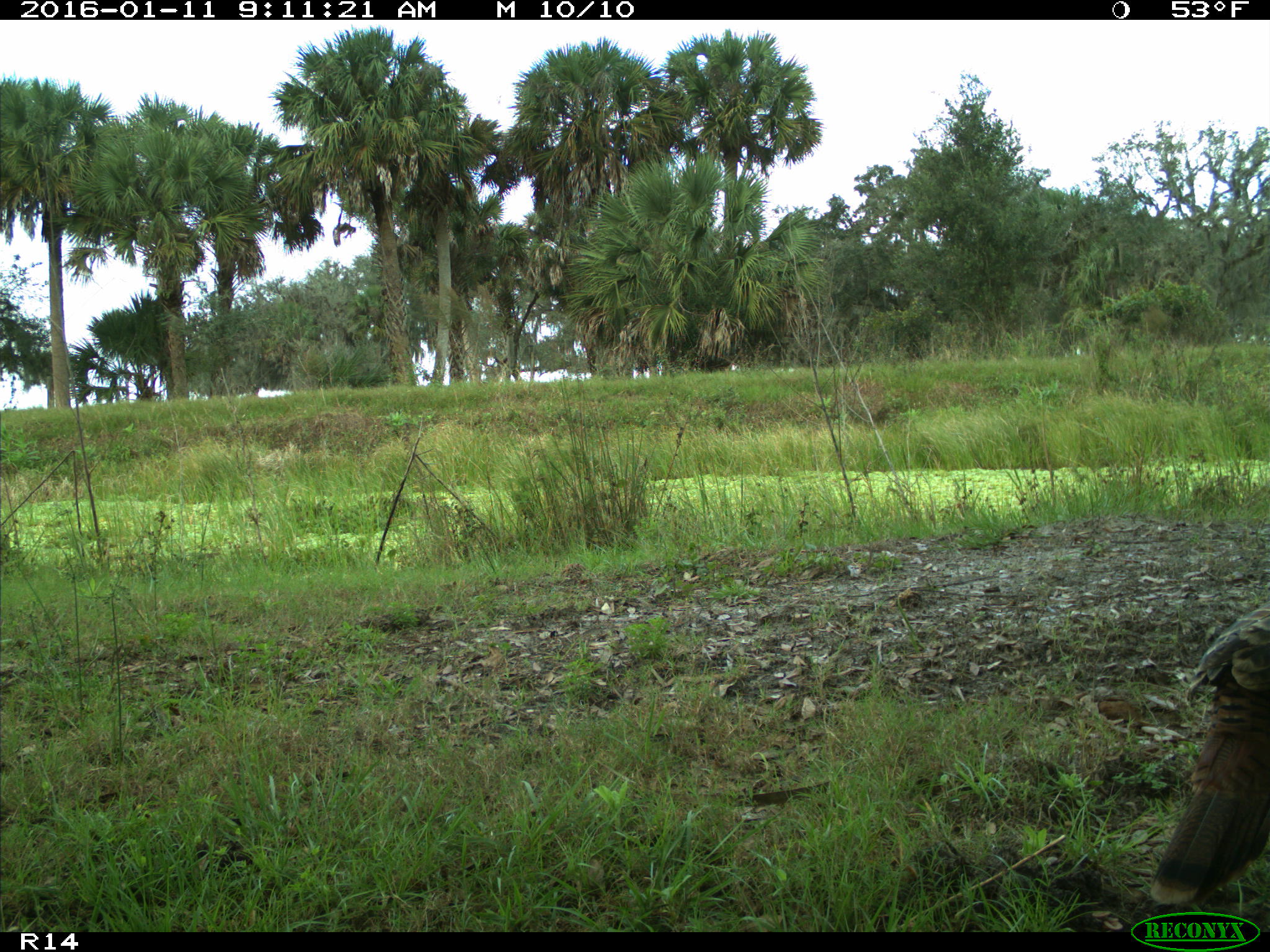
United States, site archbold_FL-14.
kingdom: Animalia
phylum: Chordata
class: Aves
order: Galliformes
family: Phasianidae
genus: Meleagris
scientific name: Meleagris gallopavo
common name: wild turkey